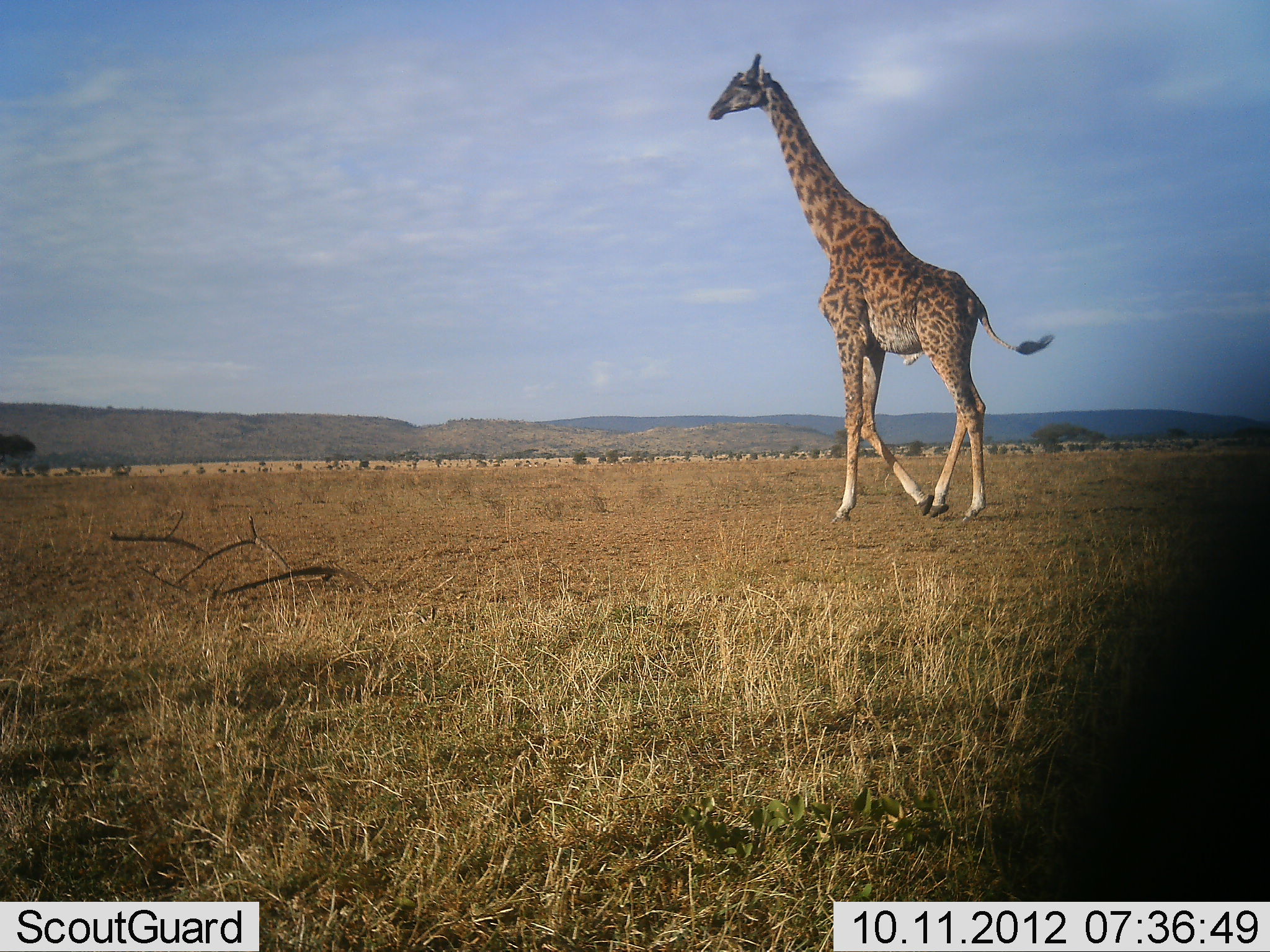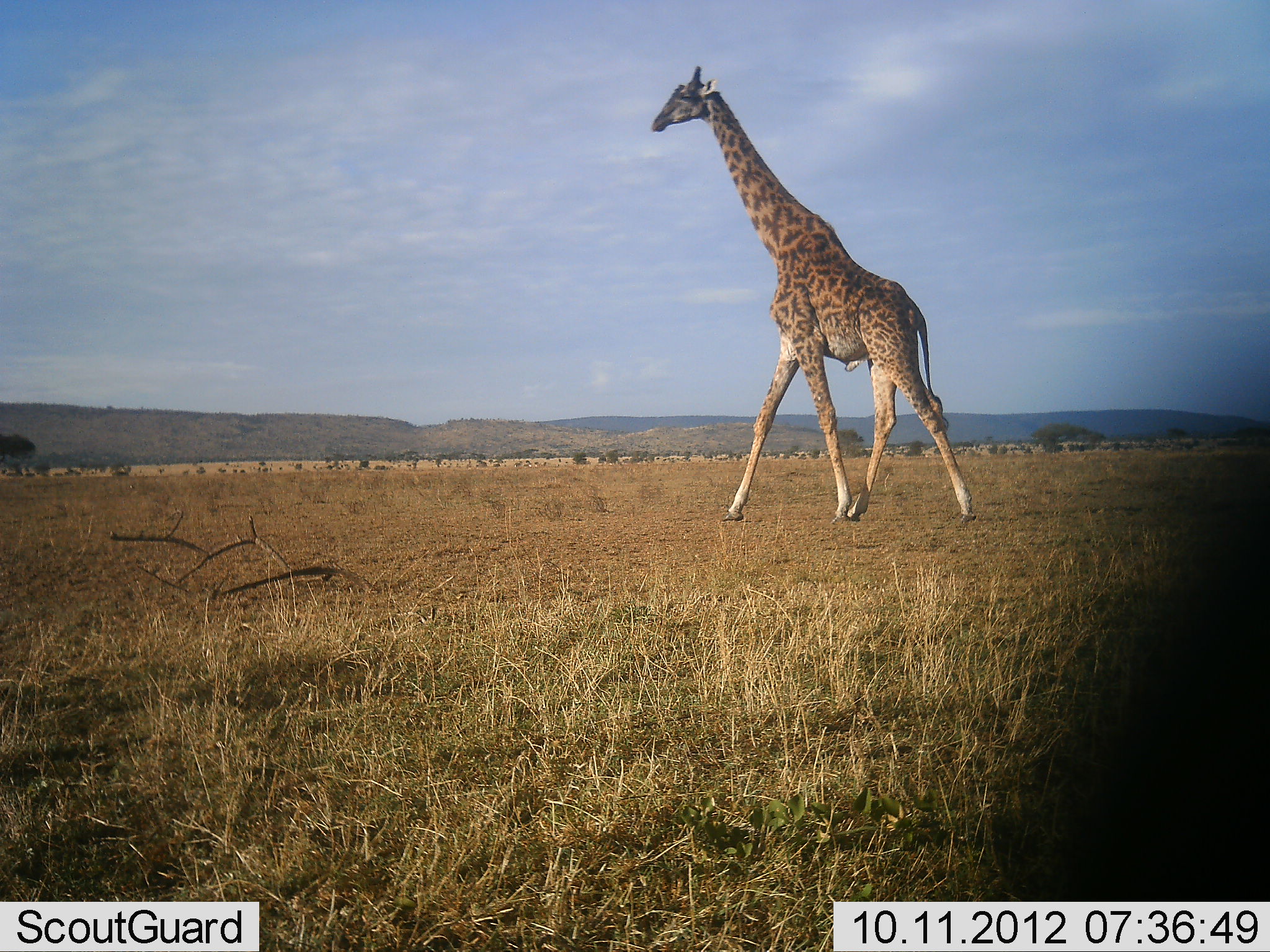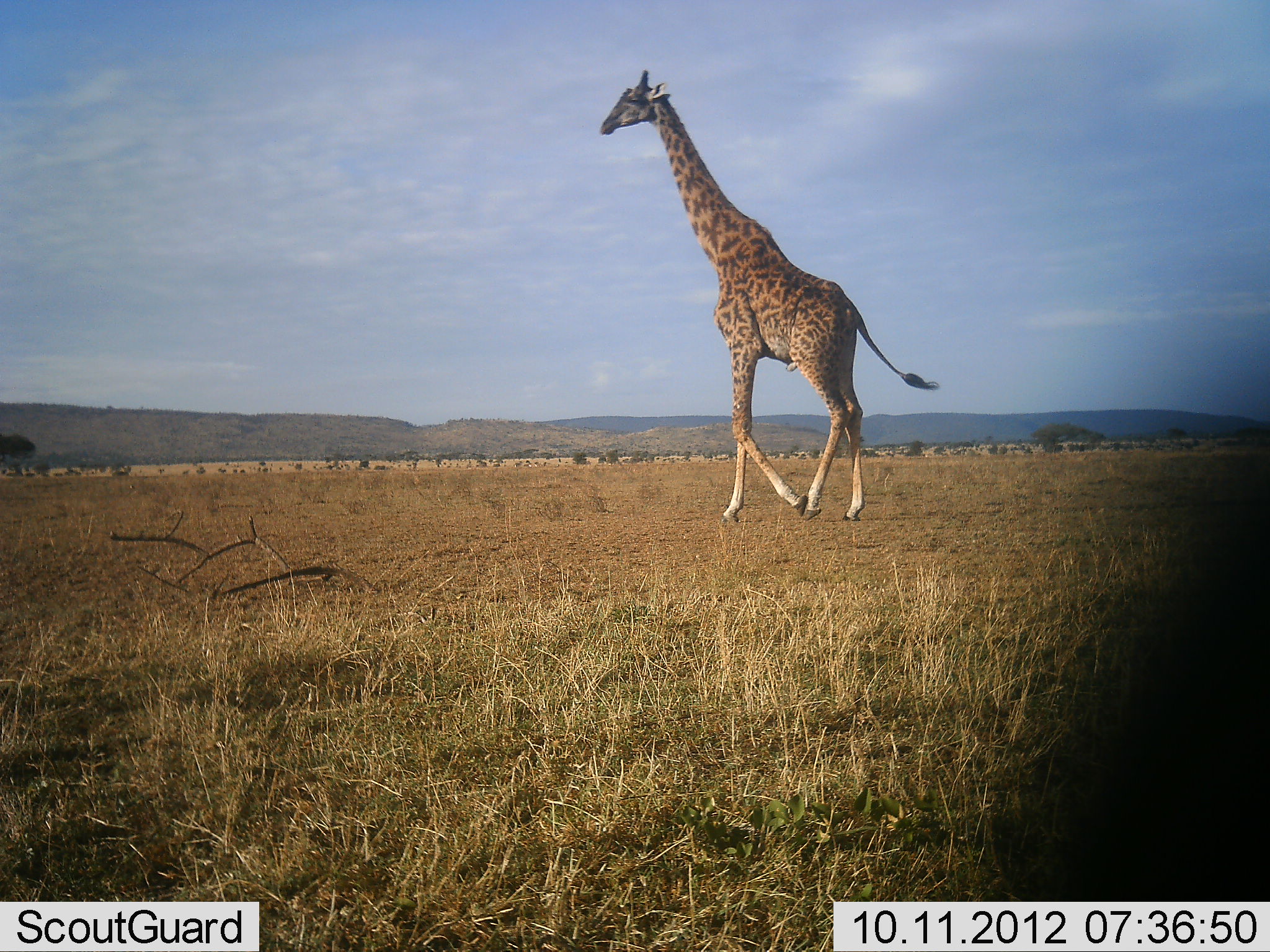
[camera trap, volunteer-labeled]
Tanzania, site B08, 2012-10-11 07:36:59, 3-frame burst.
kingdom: Animalia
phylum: Chordata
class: Mammalia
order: Artiodactyla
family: Giraffidae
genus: Giraffa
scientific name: Giraffa camelopardalis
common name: giraffe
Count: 1.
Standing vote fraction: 0%.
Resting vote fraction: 0%.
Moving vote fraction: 100%.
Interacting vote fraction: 0%.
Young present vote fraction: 0%.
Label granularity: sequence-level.